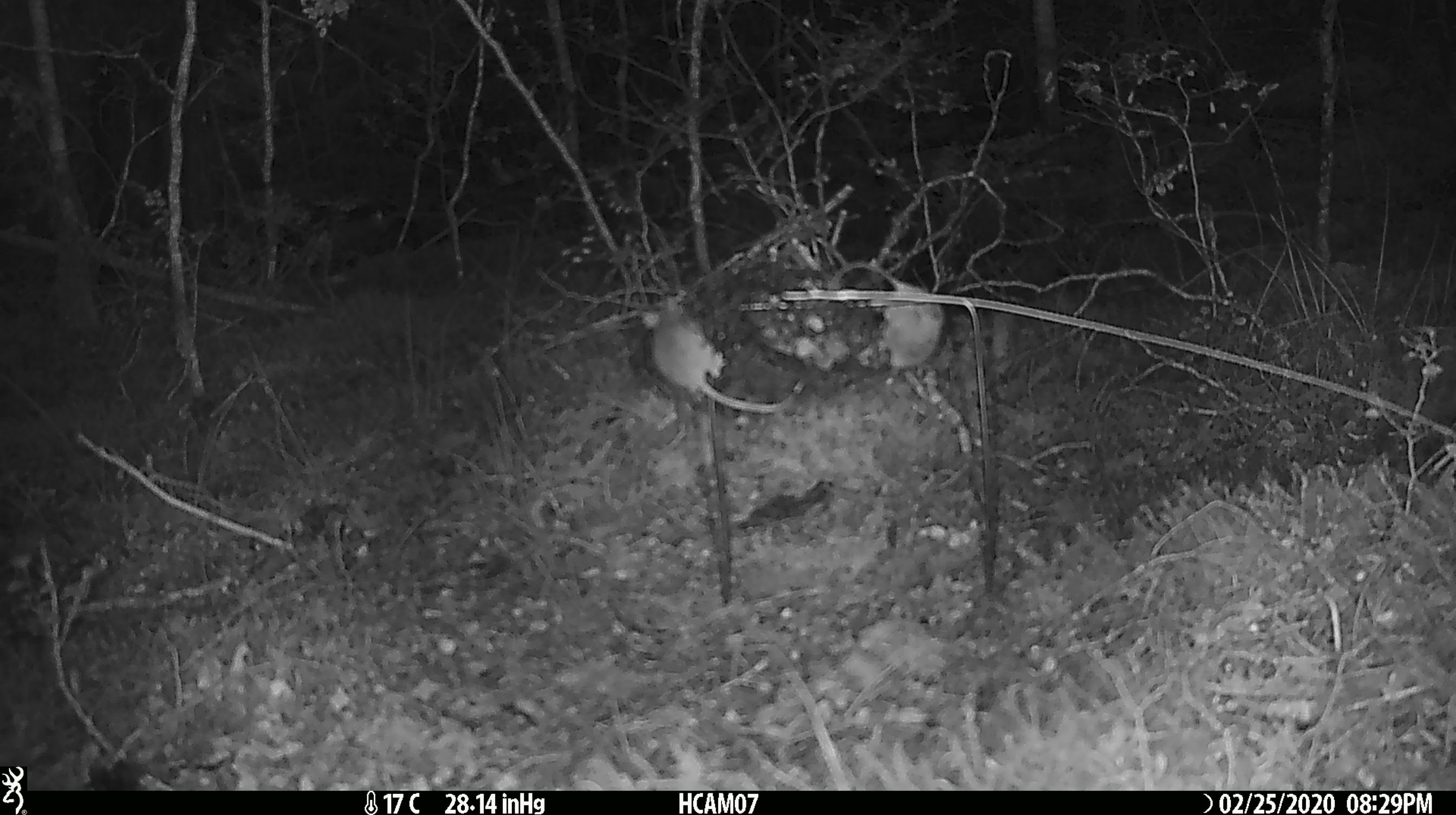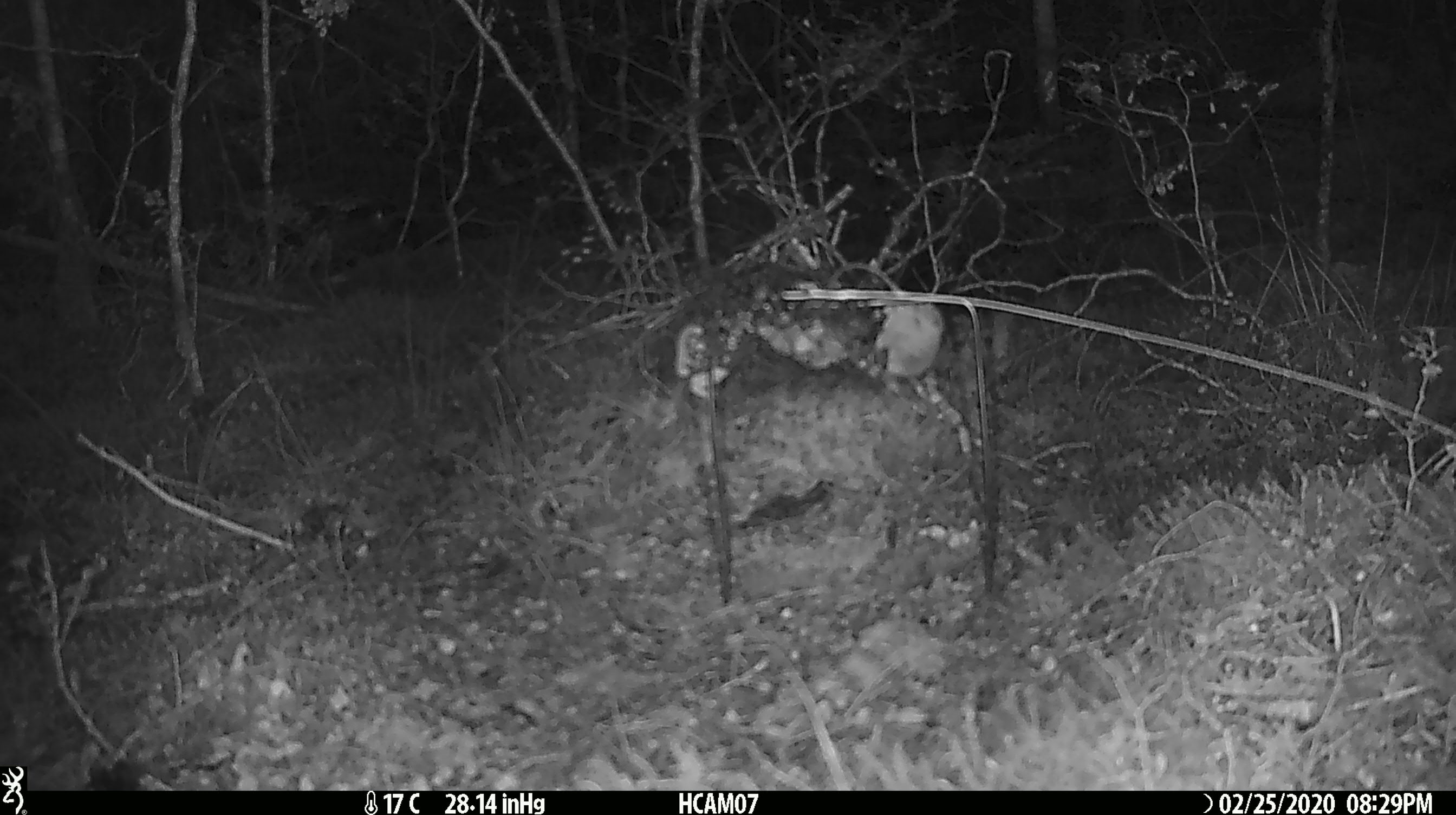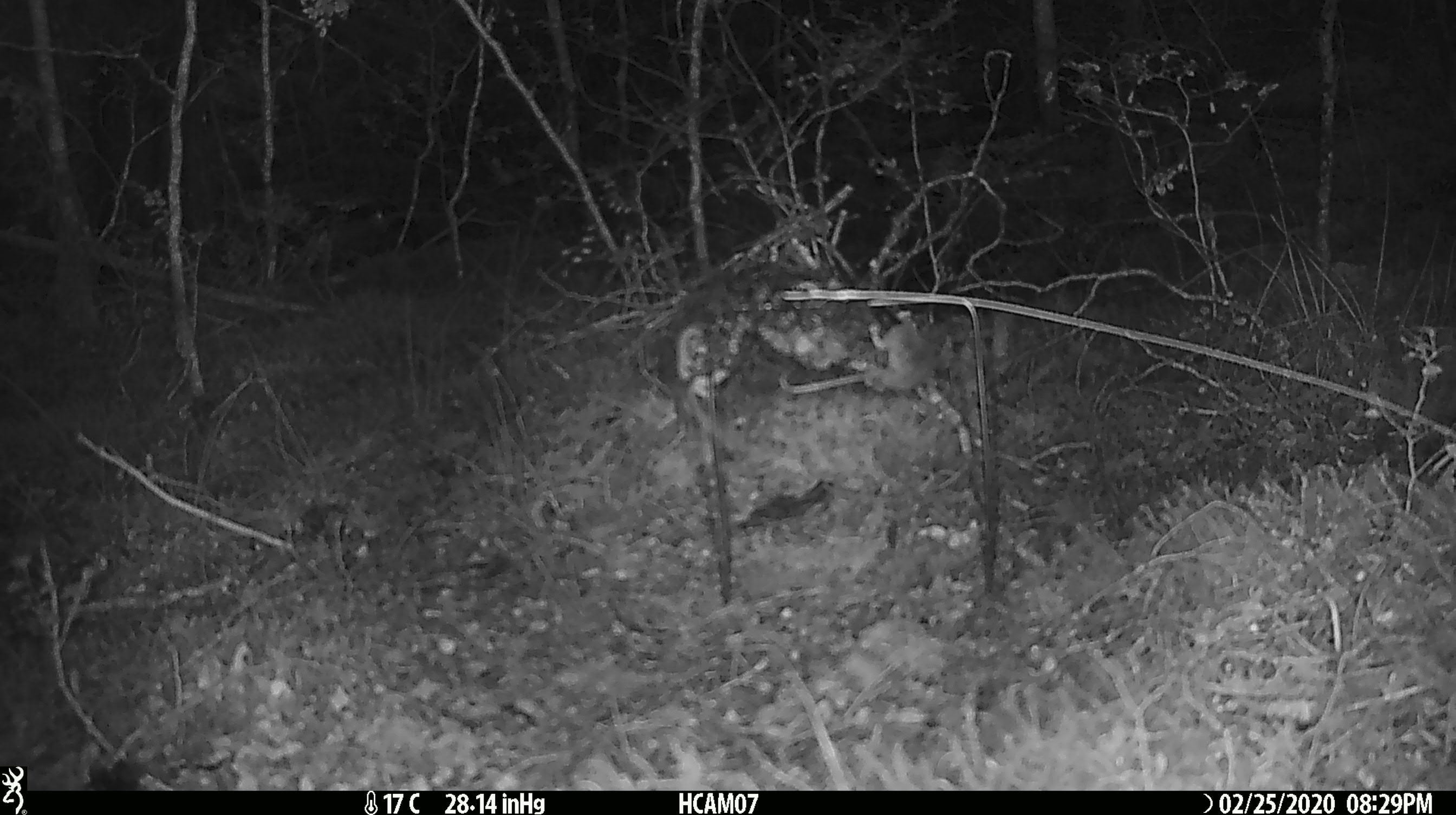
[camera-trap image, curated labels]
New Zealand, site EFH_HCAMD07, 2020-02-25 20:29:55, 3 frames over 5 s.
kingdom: Animalia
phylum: Chordata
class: Mammalia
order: Rodentia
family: Muridae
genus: Mus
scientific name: Mus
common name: mouse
Mouse (Mus).